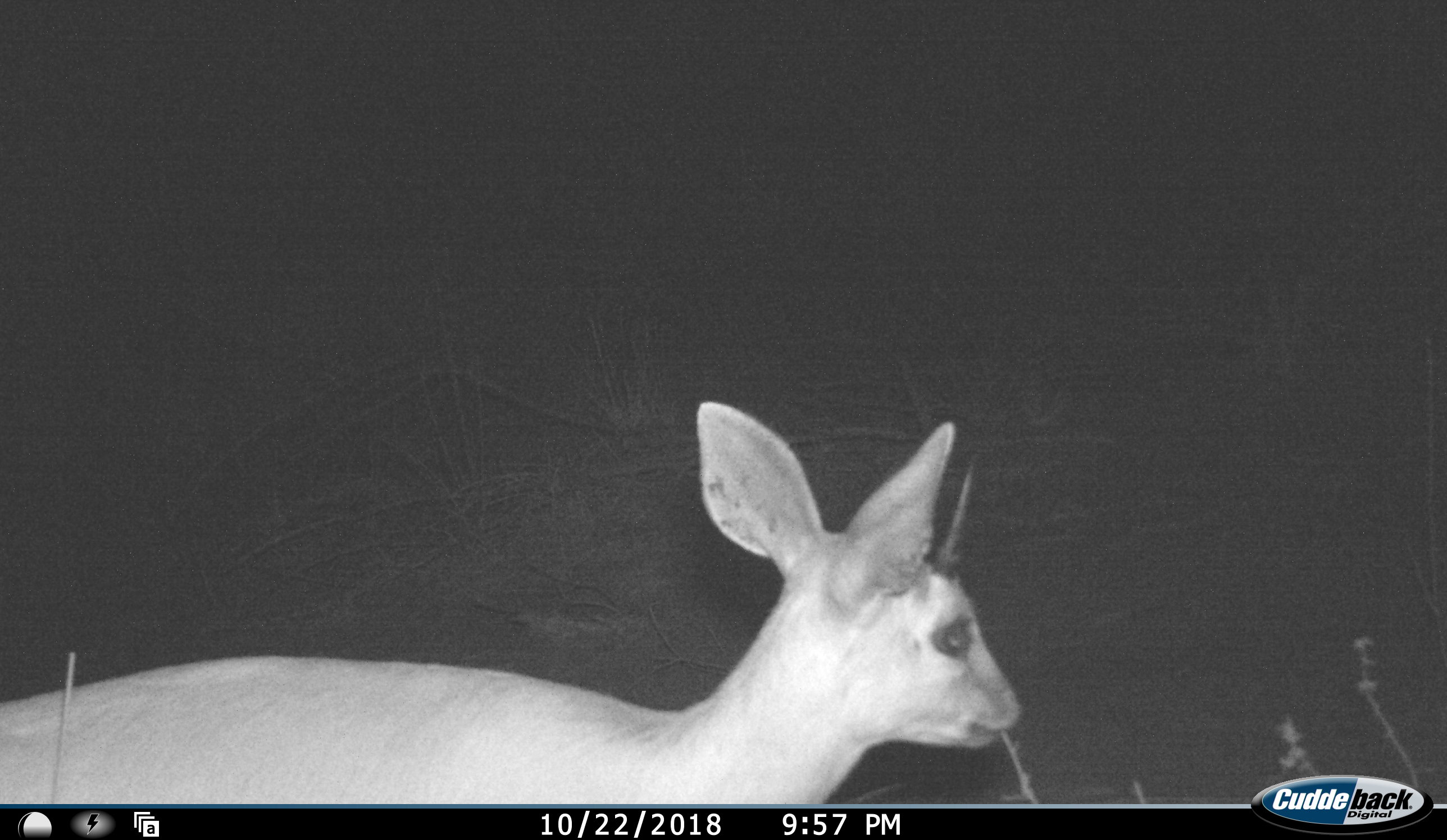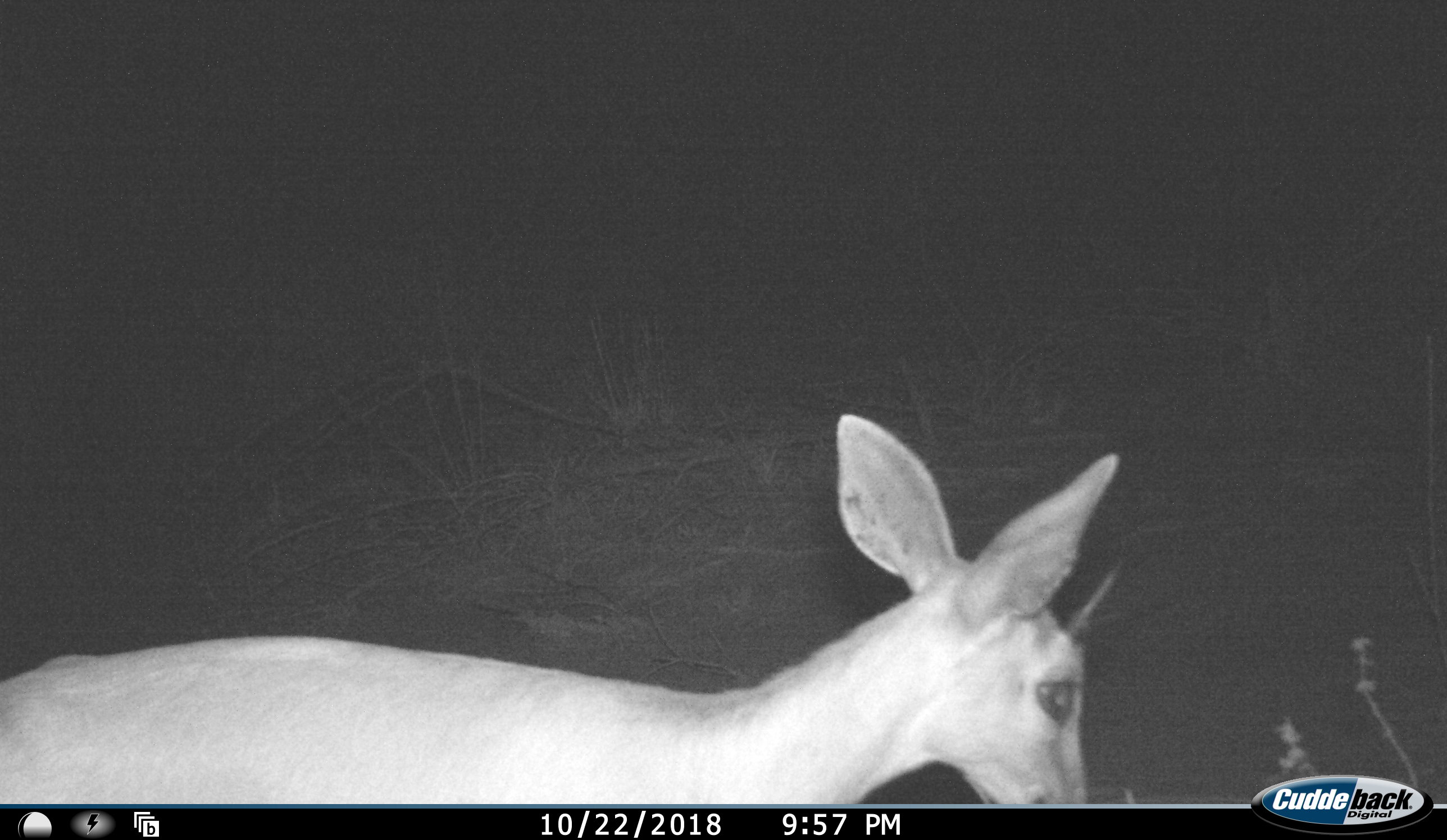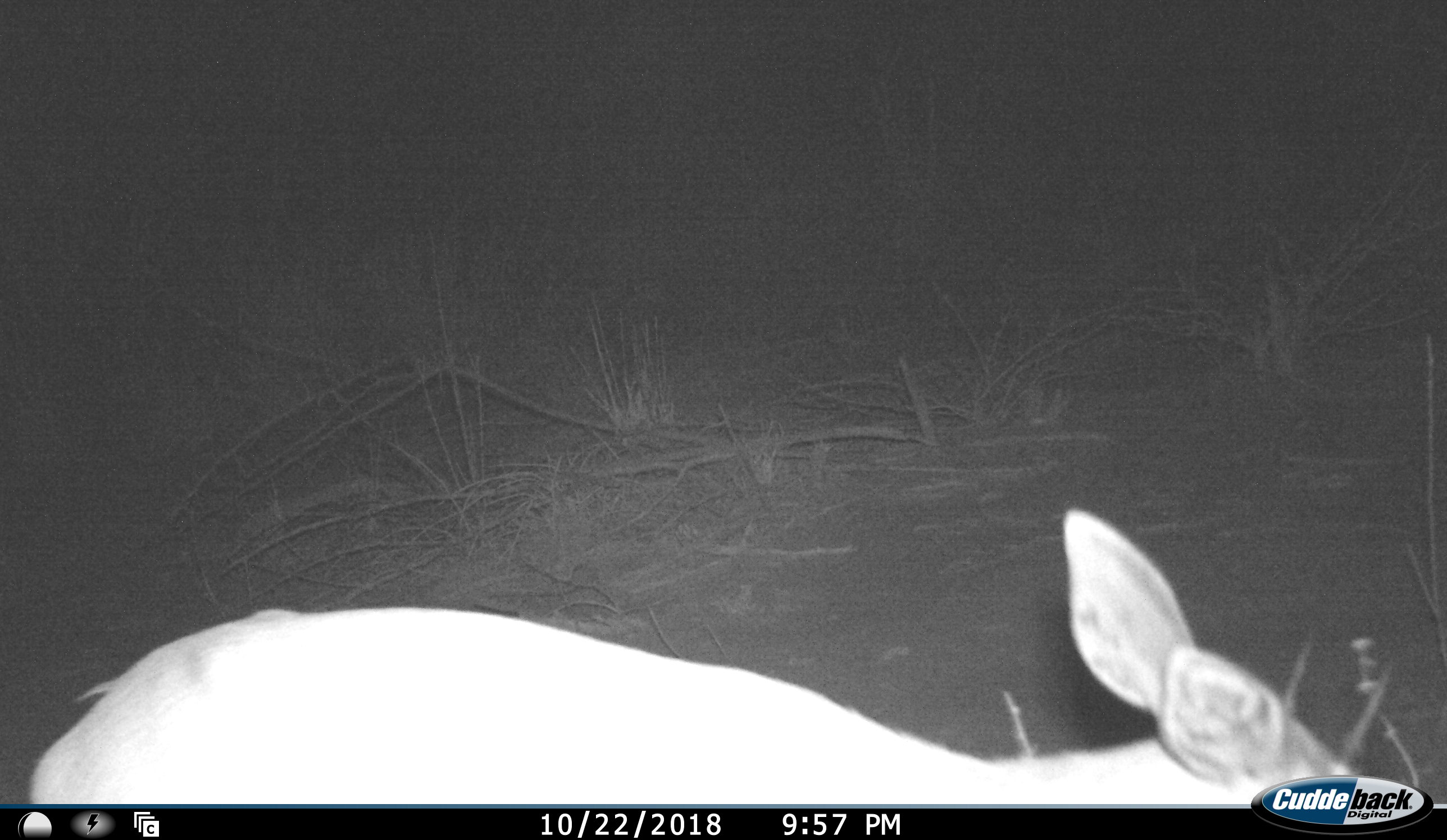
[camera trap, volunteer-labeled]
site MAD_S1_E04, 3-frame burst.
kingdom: Animalia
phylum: Chordata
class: Mammalia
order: Artiodactyla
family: Bovidae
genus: Raphicerus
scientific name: Raphicerus campestris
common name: steenbok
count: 1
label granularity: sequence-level